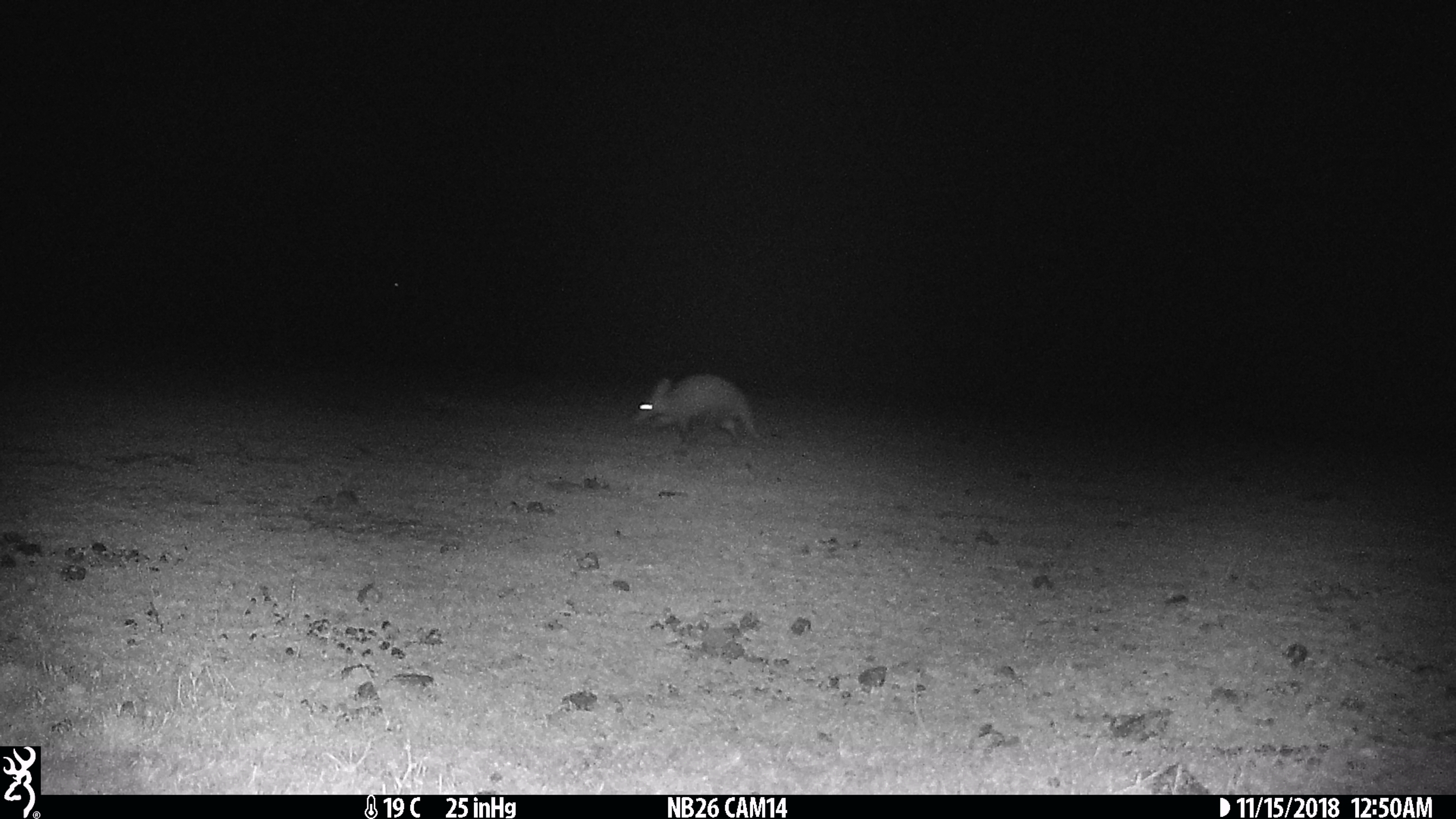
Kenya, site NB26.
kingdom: Animalia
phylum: Chordata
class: Mammalia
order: Tubulidentata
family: Orycteropodidae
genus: Orycteropus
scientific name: Orycteropus afer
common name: aardvark